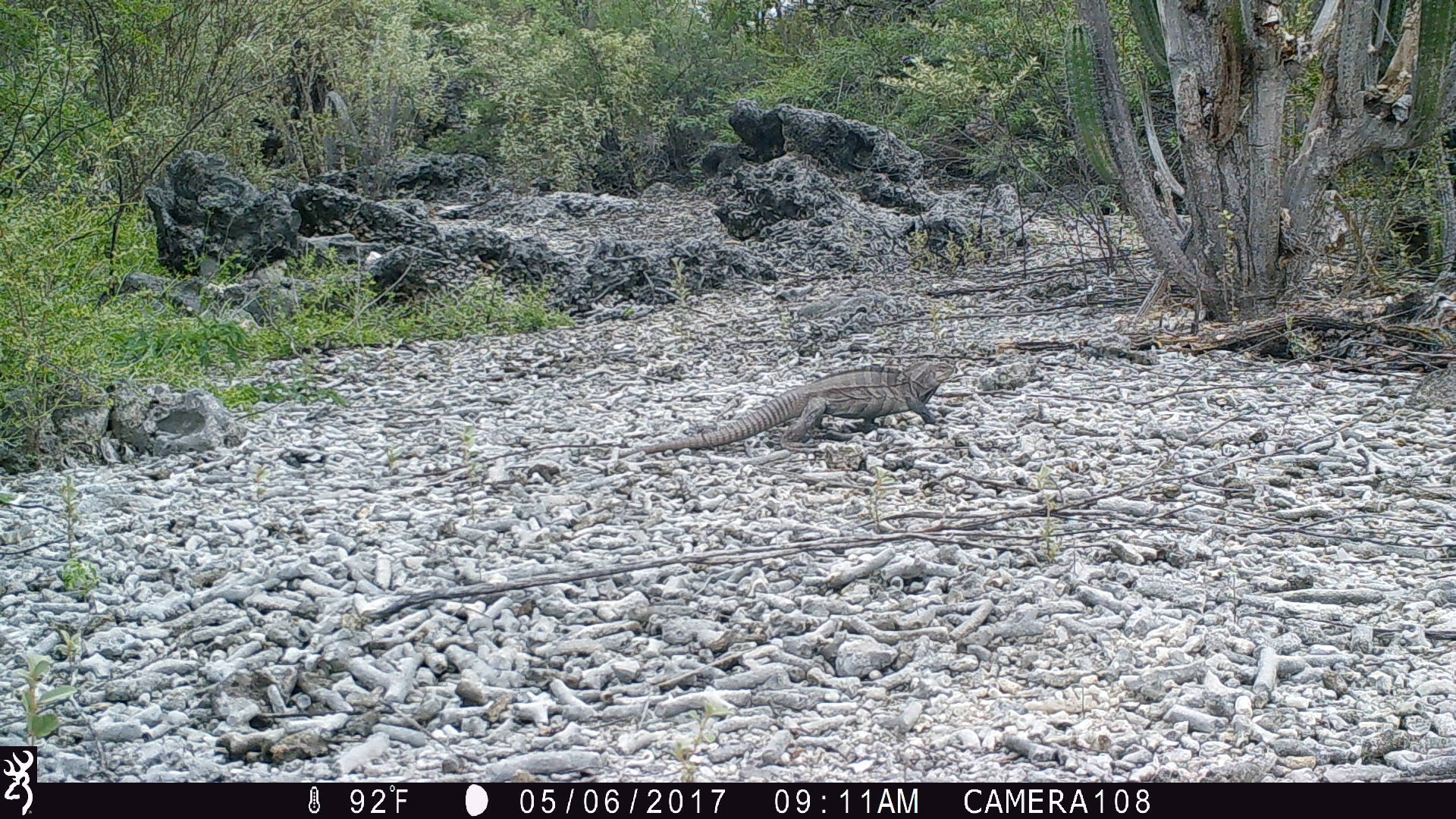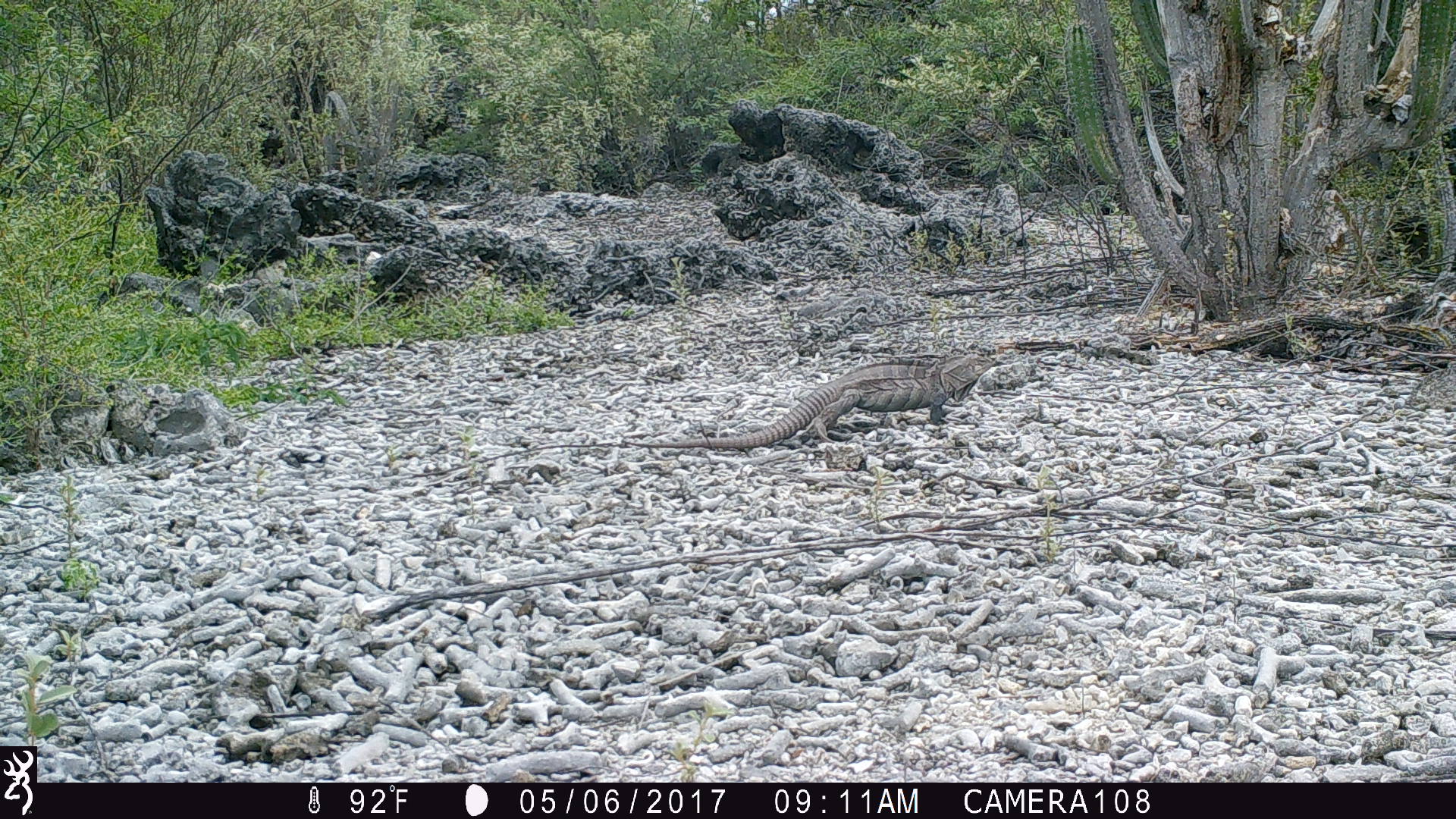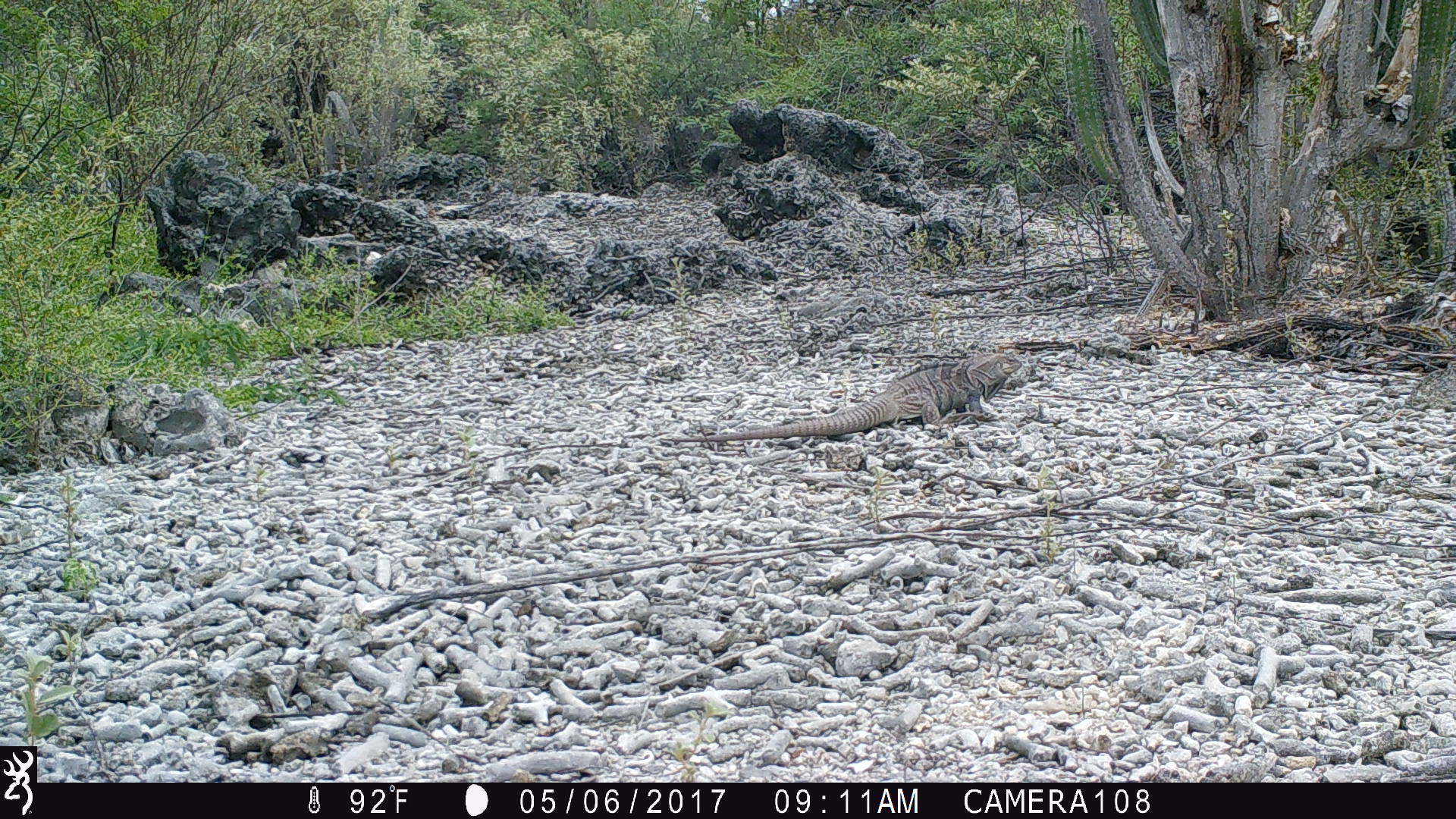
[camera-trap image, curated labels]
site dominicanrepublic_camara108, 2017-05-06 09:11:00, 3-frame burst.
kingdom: Animalia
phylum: Chordata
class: Reptilia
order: Squamata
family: Iguanidae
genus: Iguana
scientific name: Iguana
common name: typical iguanas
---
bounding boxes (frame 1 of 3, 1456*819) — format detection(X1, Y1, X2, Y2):
iguana: detection(617, 365, 949, 457)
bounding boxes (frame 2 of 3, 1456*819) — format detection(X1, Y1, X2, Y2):
iguana: detection(624, 356, 995, 452)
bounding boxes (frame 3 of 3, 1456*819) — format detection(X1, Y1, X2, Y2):
iguana: detection(688, 353, 1024, 444)